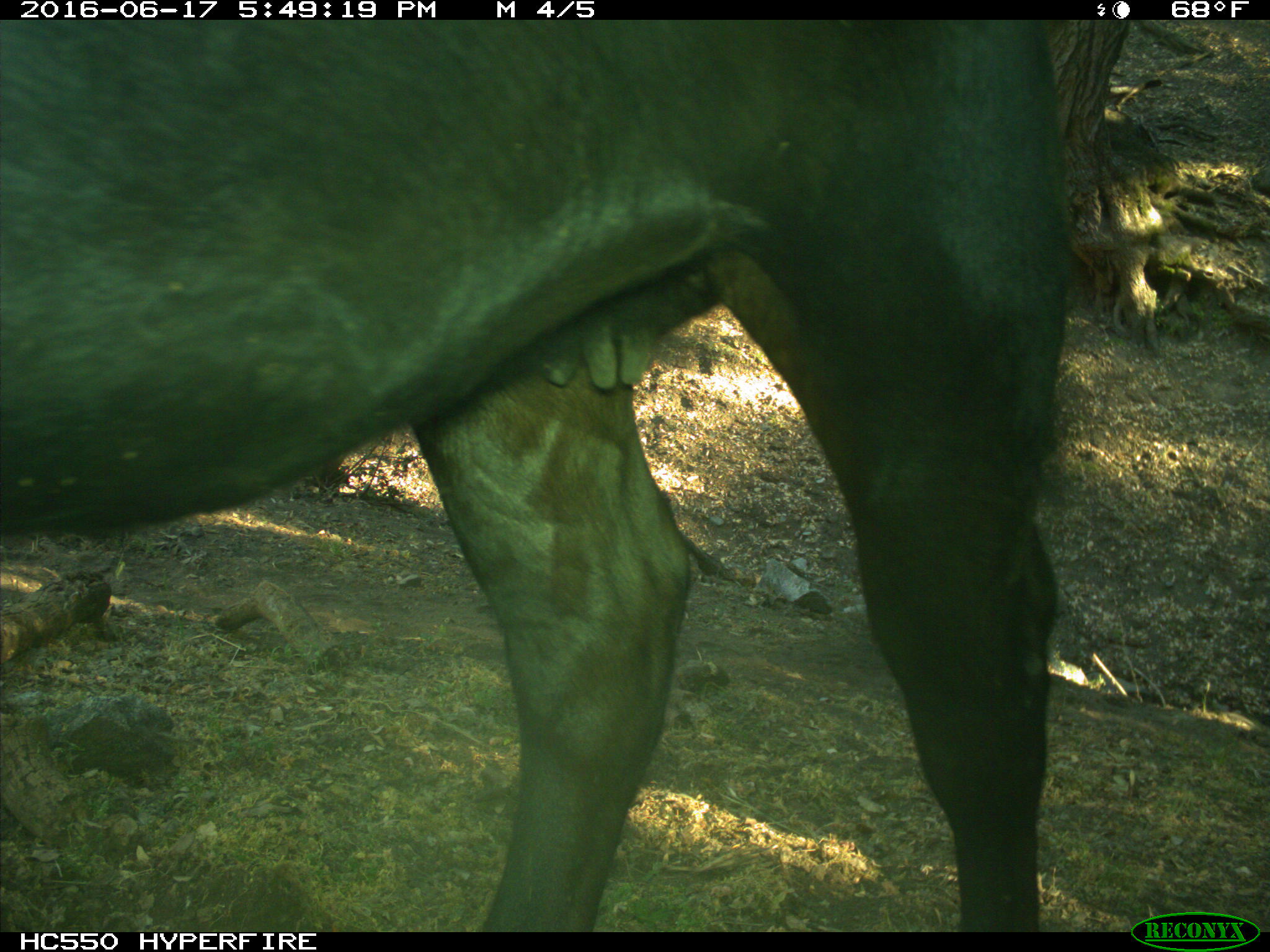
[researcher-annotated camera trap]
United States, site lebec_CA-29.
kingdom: Animalia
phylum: Chordata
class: Mammalia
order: Artiodactyla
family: Bovidae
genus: Bos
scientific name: Bos taurus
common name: domestic cow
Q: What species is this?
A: Bos taurus (domestic cow).